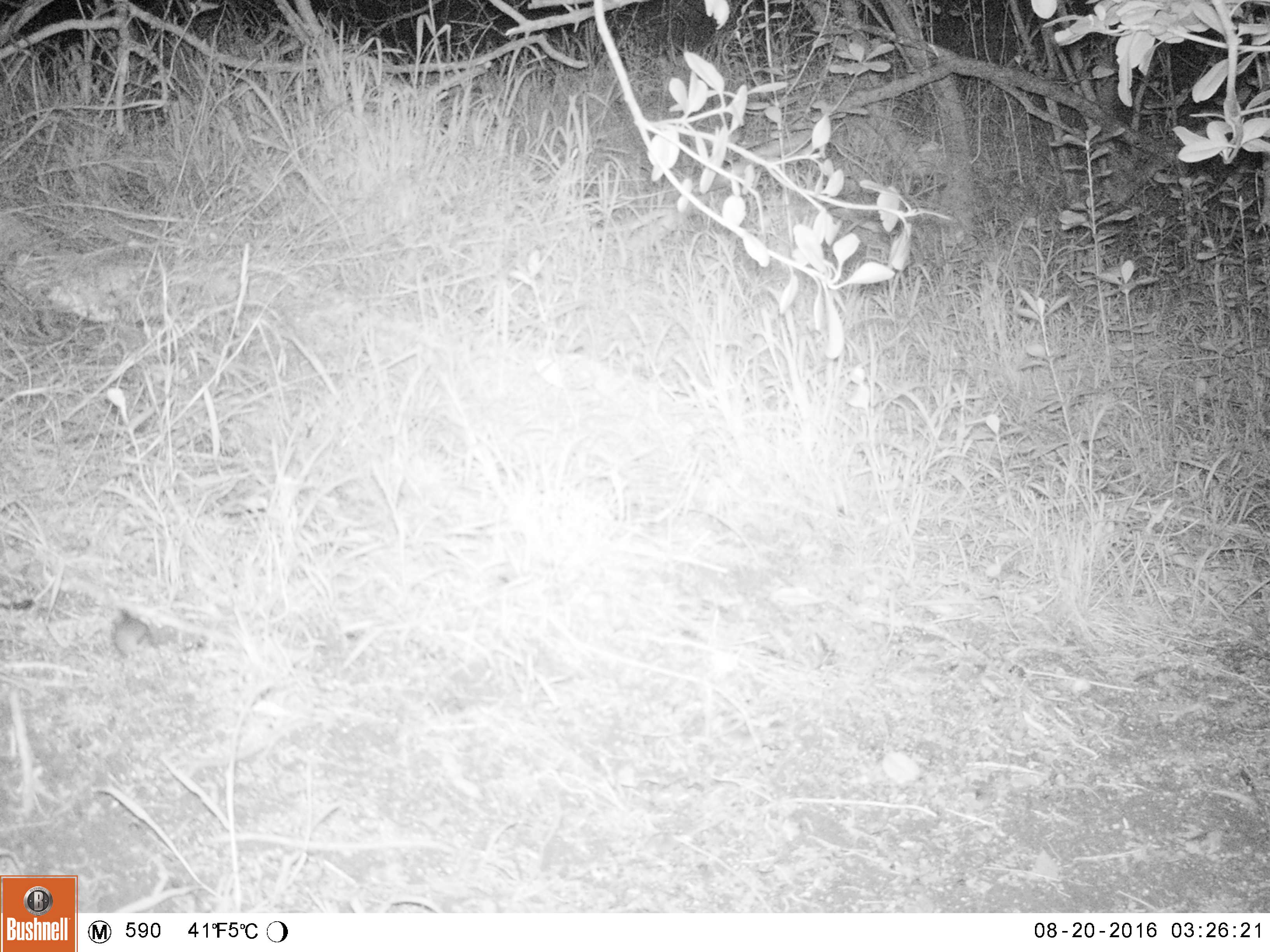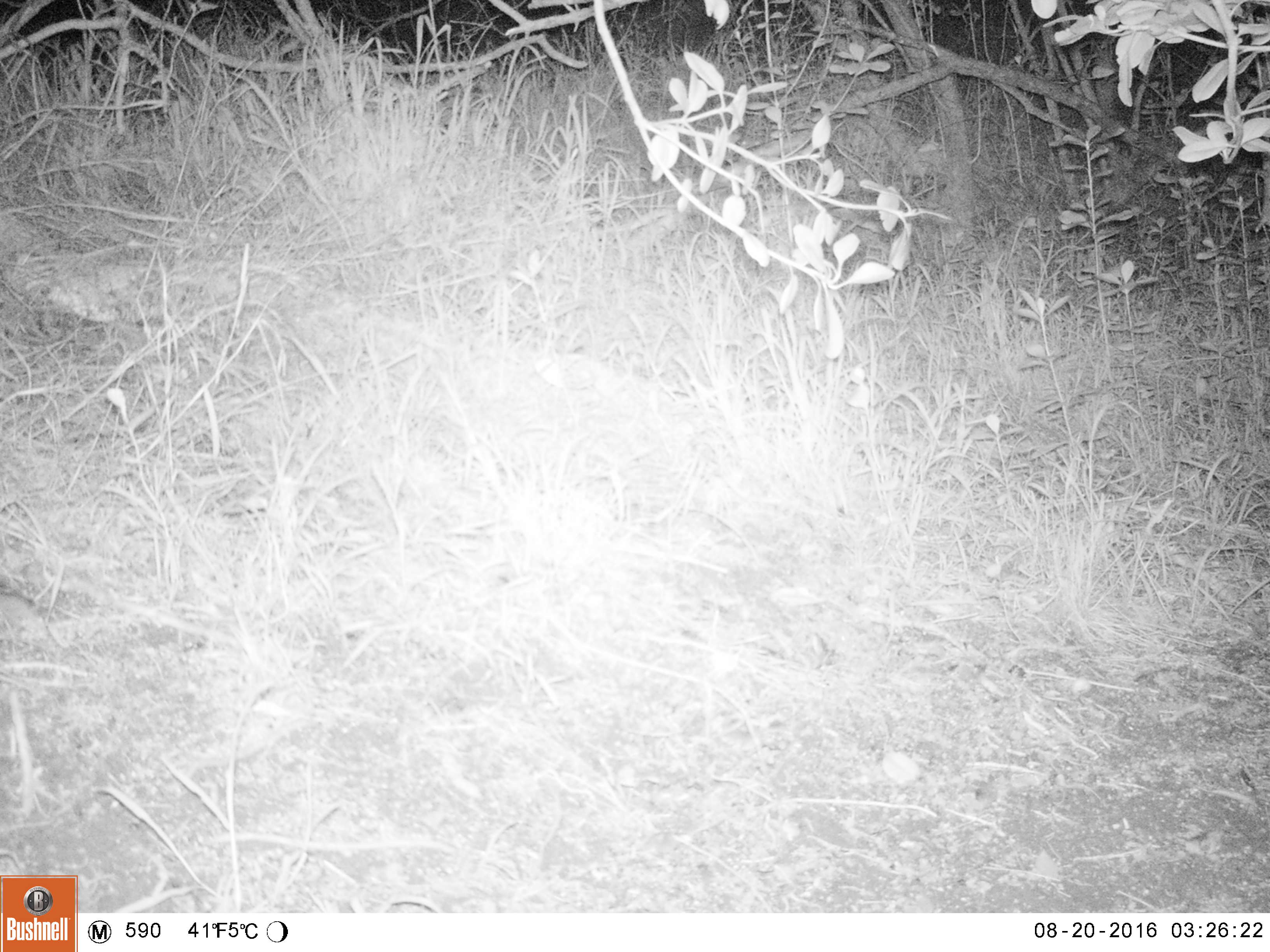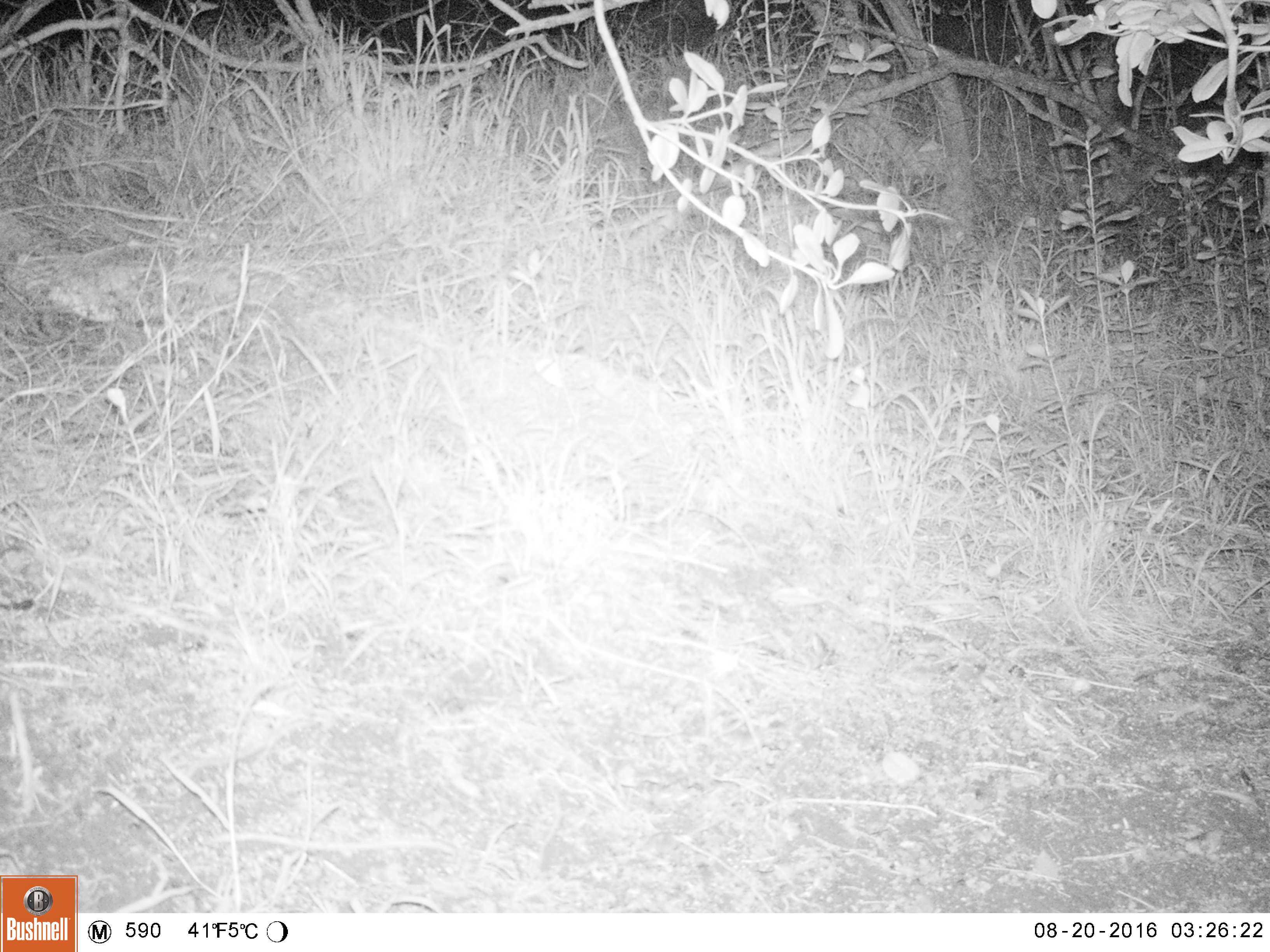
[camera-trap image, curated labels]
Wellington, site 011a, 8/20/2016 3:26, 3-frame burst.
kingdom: Animalia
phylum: Chordata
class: Mammalia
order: Rodentia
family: Muridae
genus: Mus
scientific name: Mus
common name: mouse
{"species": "mouse (Mus)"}